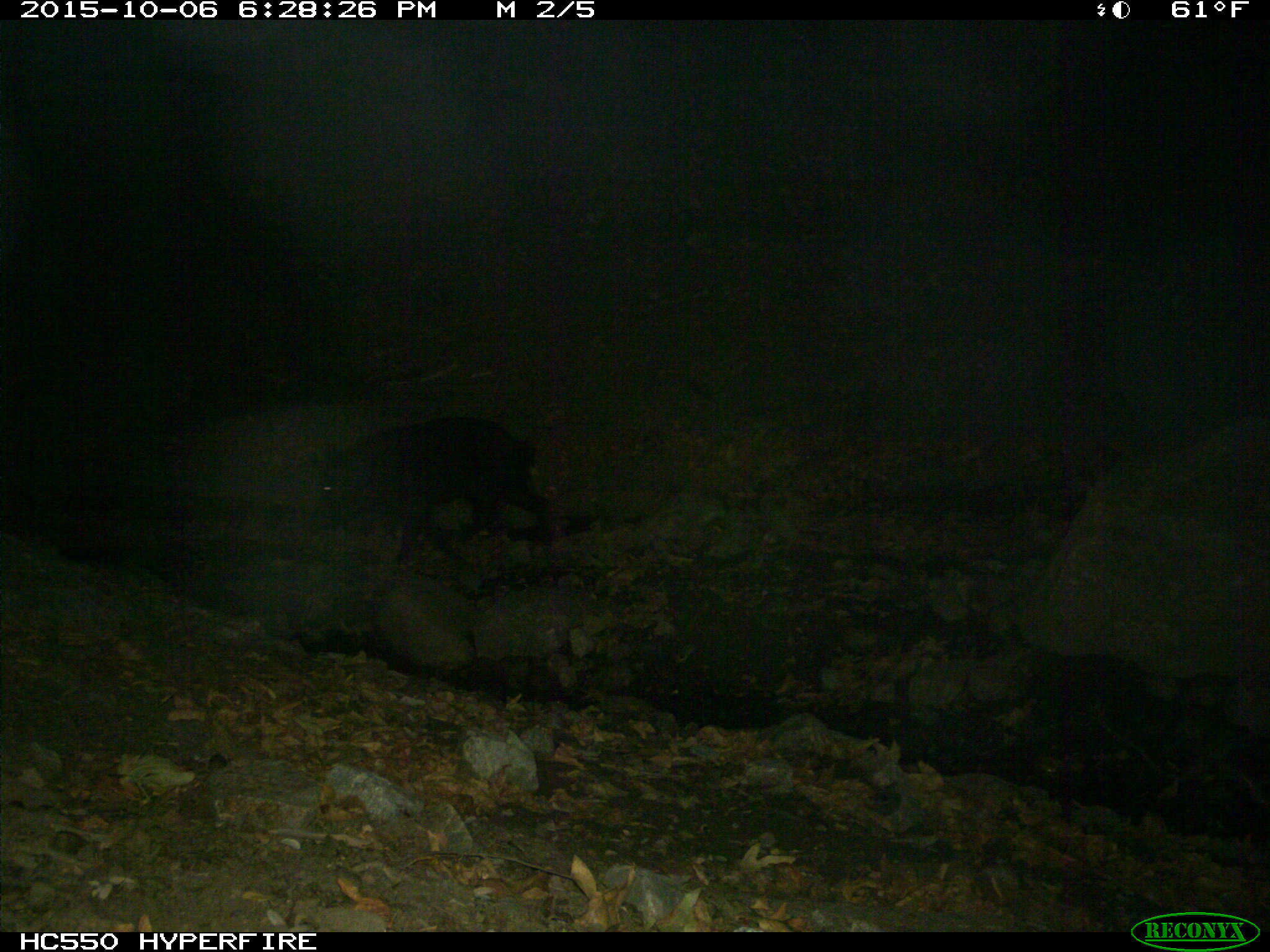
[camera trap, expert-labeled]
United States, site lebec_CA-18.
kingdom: Animalia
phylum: Chordata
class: Mammalia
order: Artiodactyla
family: Suidae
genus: Sus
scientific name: Sus scrofa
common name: wild boar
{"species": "Sus scrofa (wild boar)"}